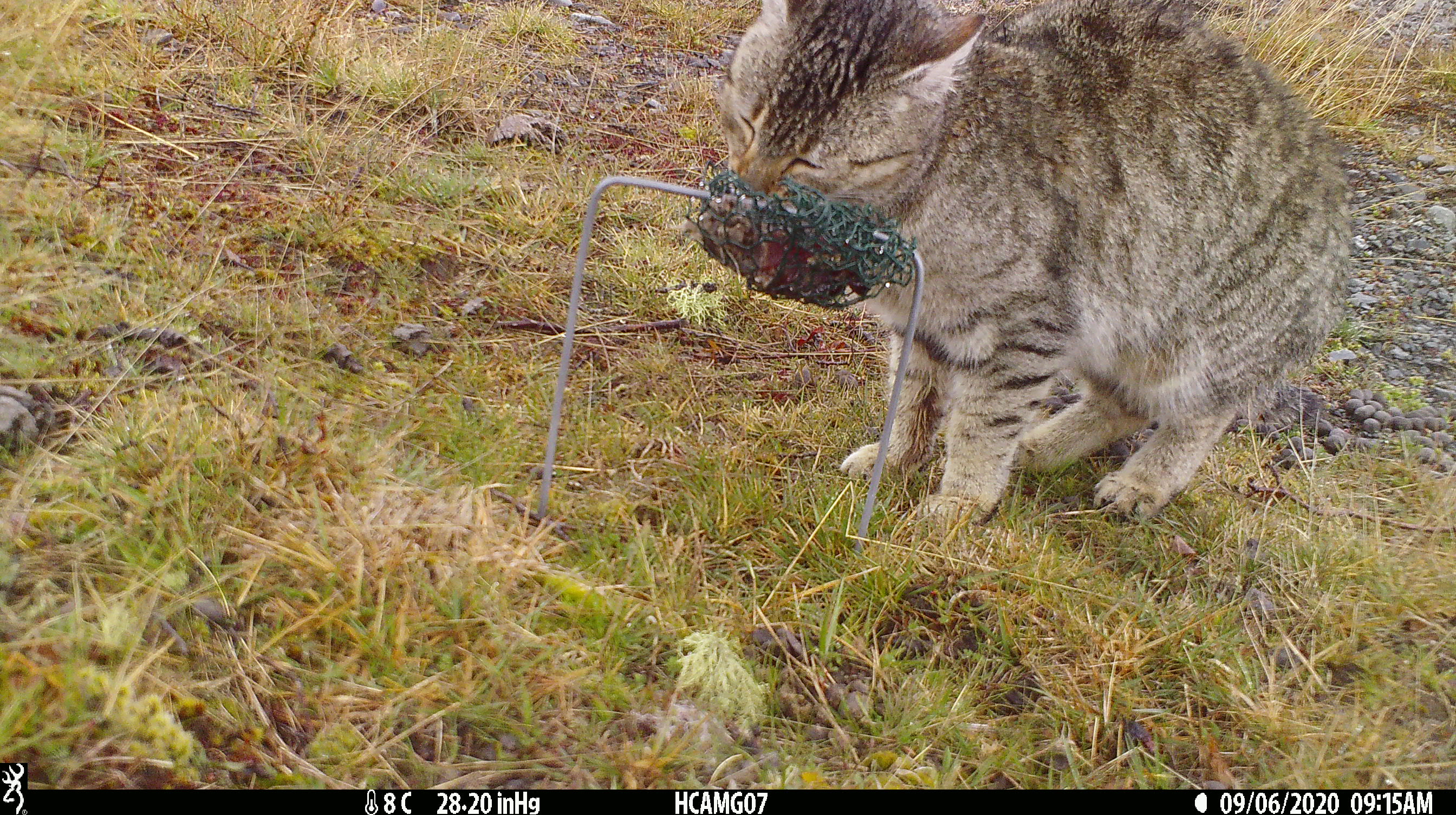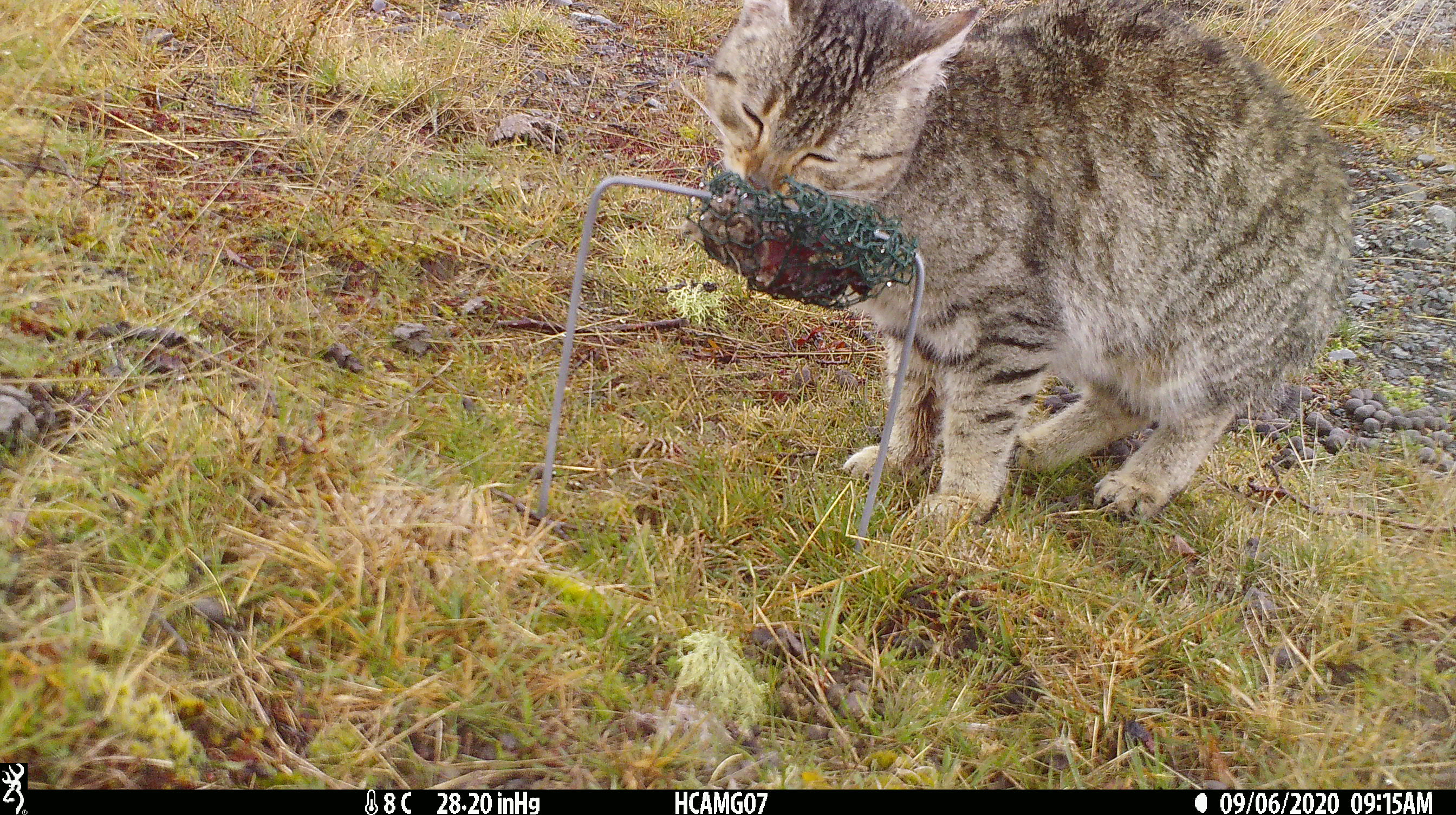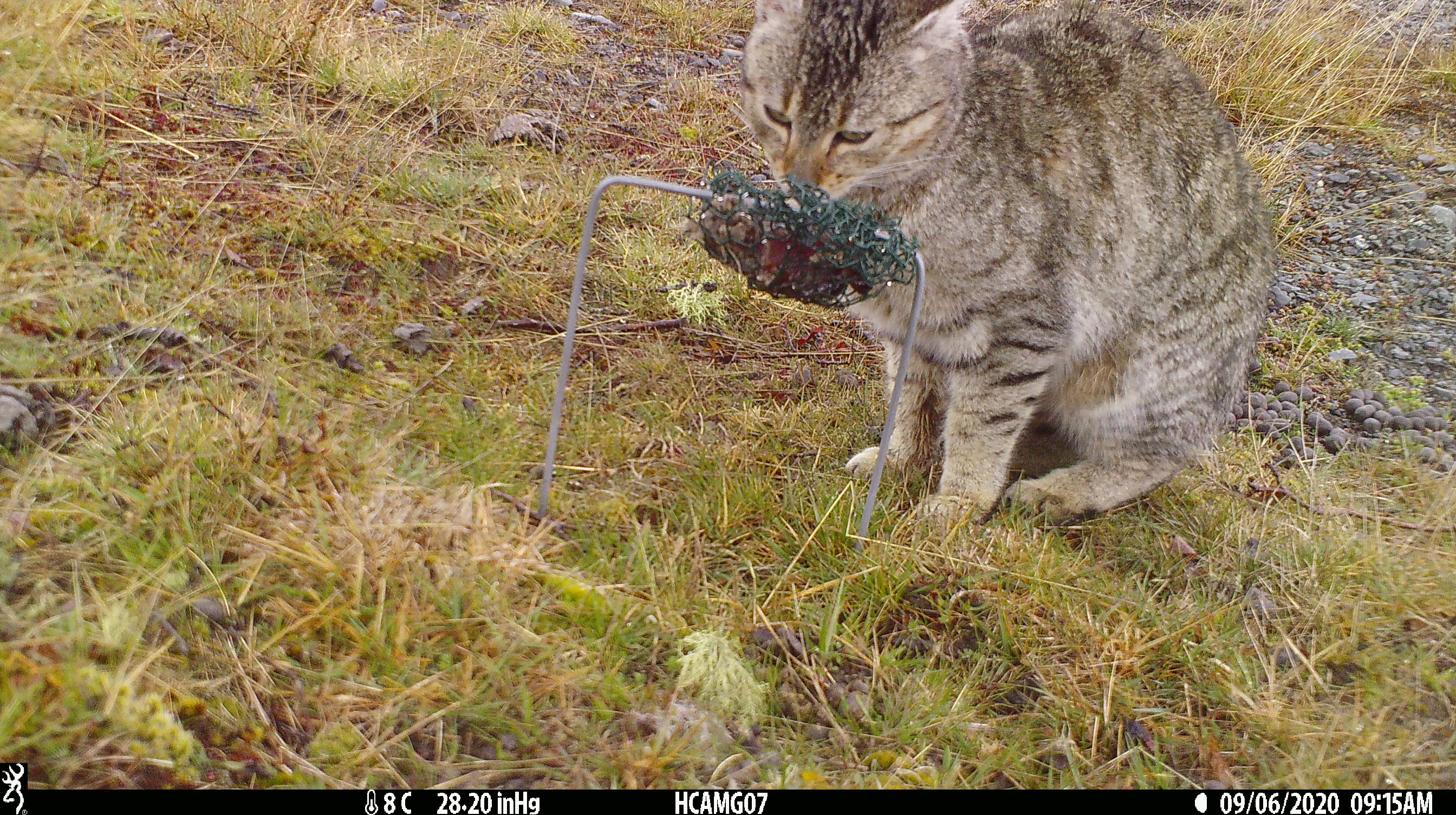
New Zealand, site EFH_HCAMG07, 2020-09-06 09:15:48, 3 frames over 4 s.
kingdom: Animalia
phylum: Chordata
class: Mammalia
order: Carnivora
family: Felidae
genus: Felis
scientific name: Felis catus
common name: domestic cat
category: cat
Cat (domestic cat) (Felis catus).